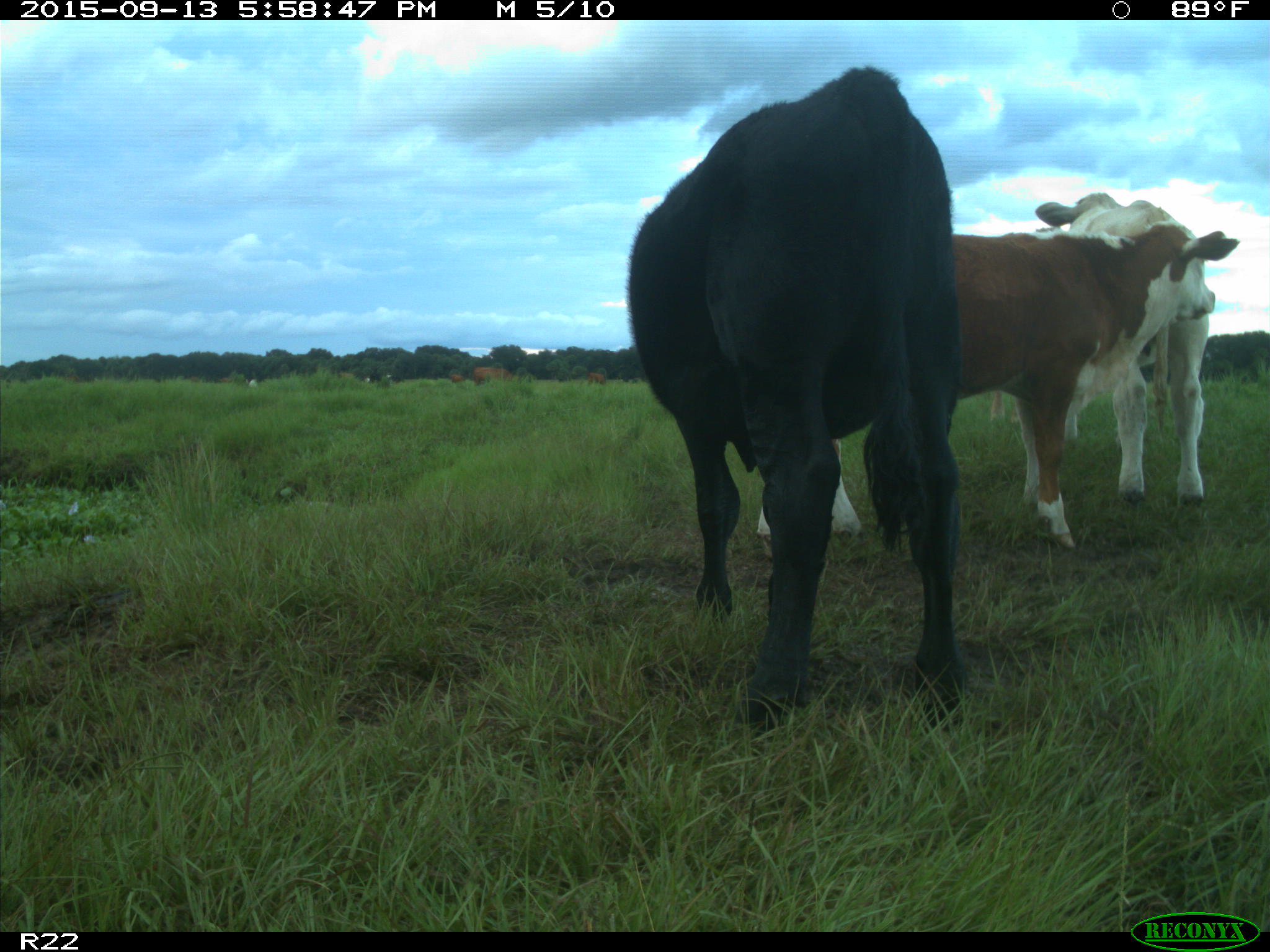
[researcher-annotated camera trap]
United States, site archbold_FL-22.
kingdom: Animalia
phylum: Chordata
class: Mammalia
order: Artiodactyla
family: Bovidae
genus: Bos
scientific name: Bos taurus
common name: domestic cow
Bos taurus (domestic cow).